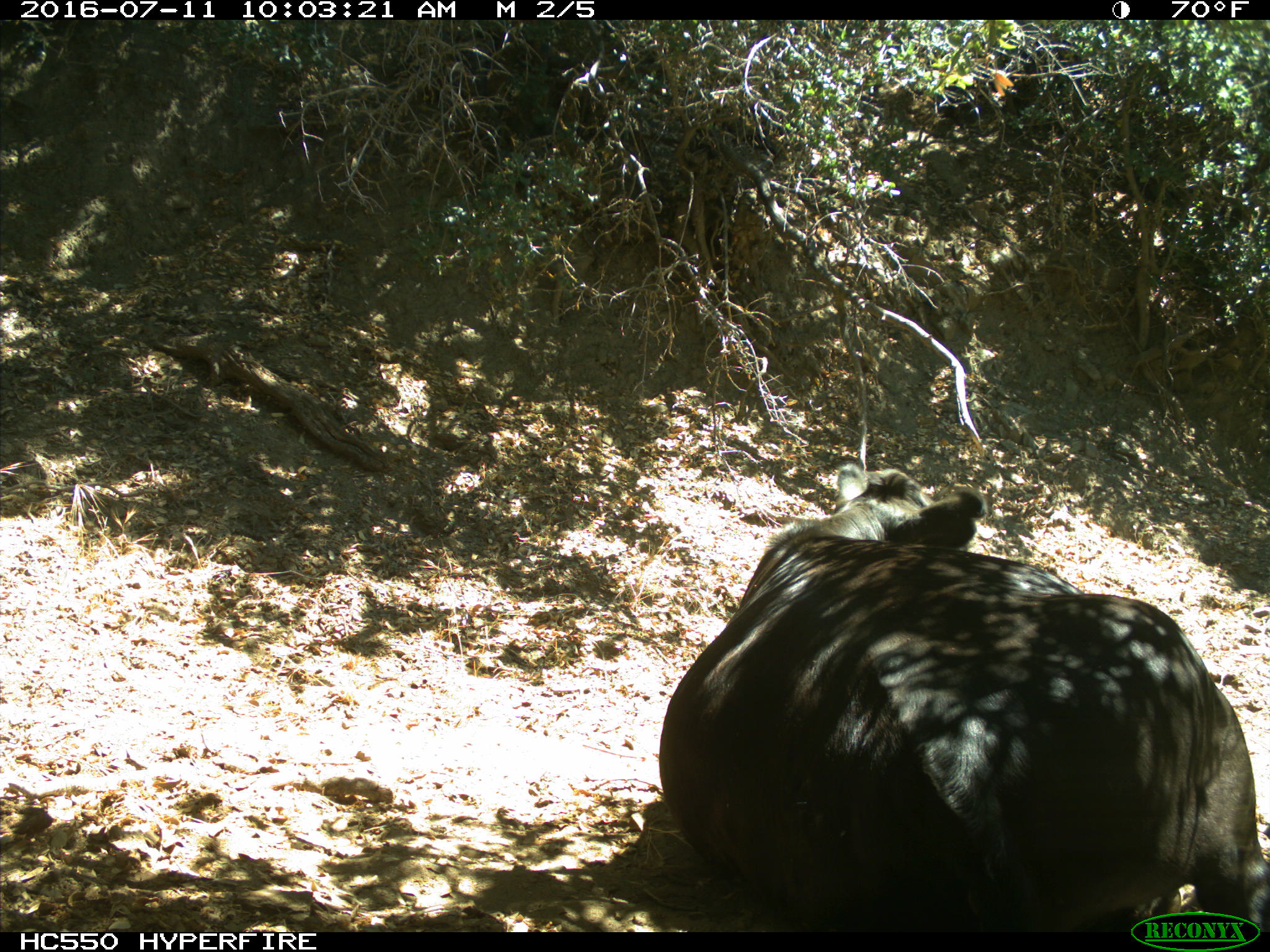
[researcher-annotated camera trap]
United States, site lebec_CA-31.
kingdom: Animalia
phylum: Chordata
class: Mammalia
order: Artiodactyla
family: Bovidae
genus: Bos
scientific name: Bos taurus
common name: domestic cow